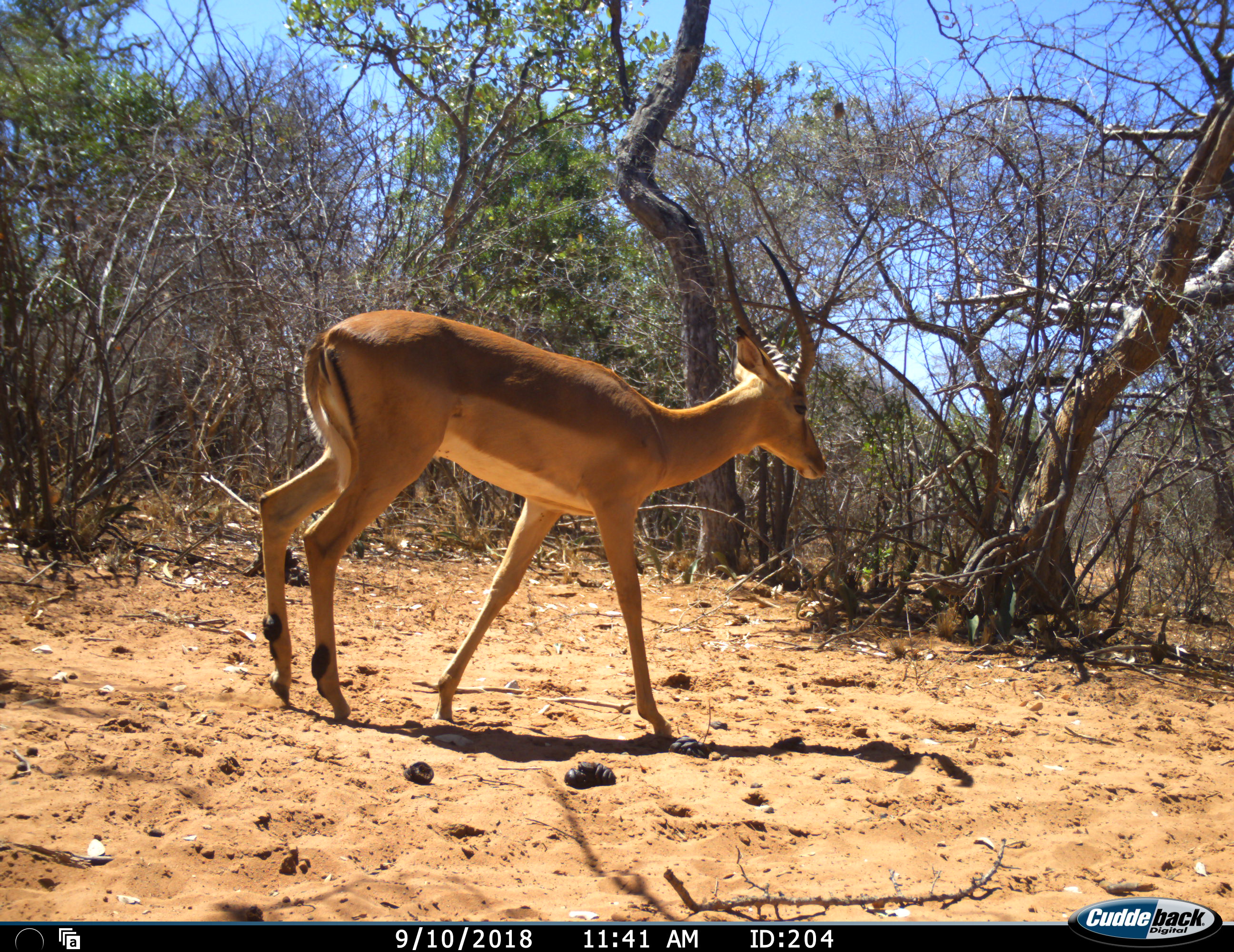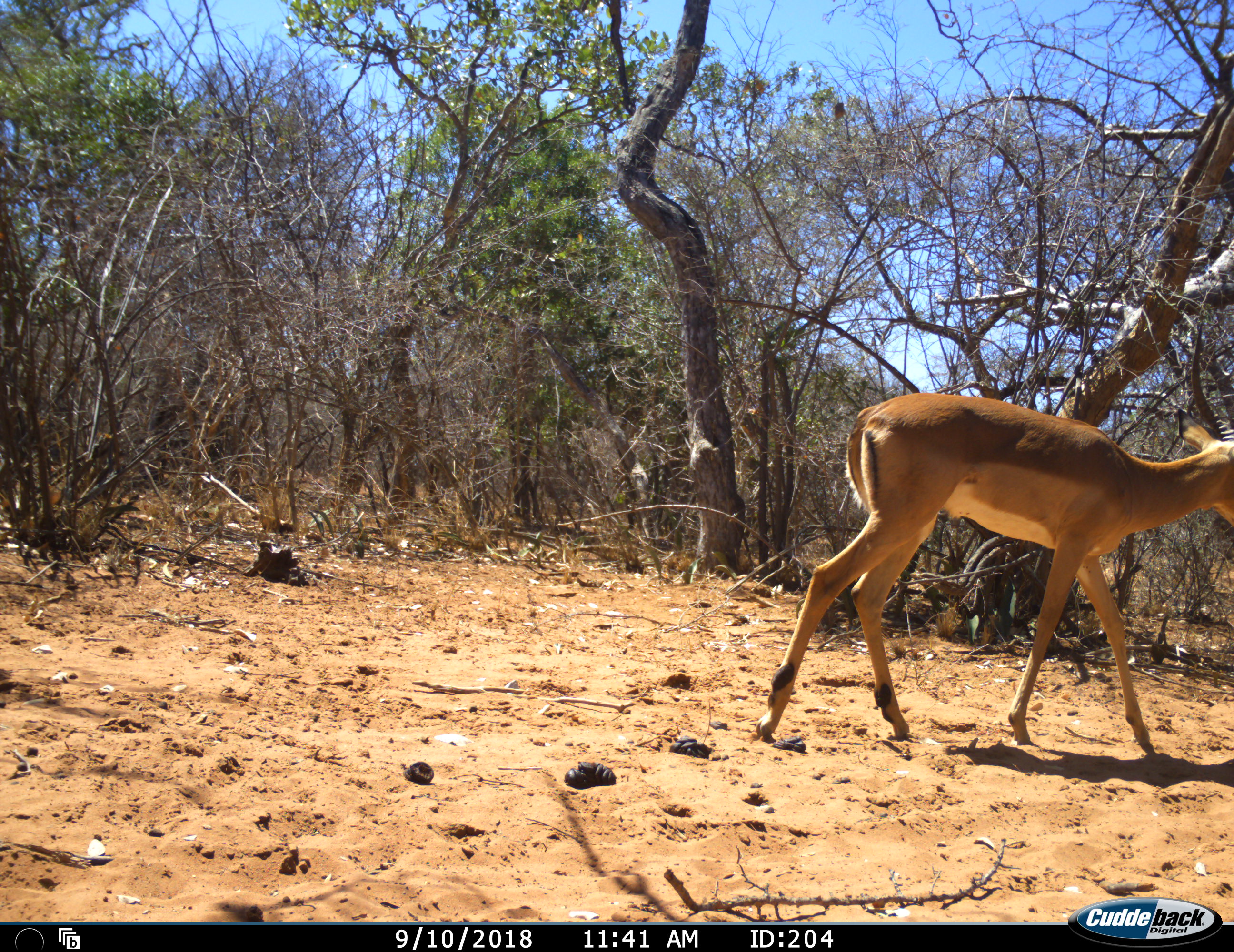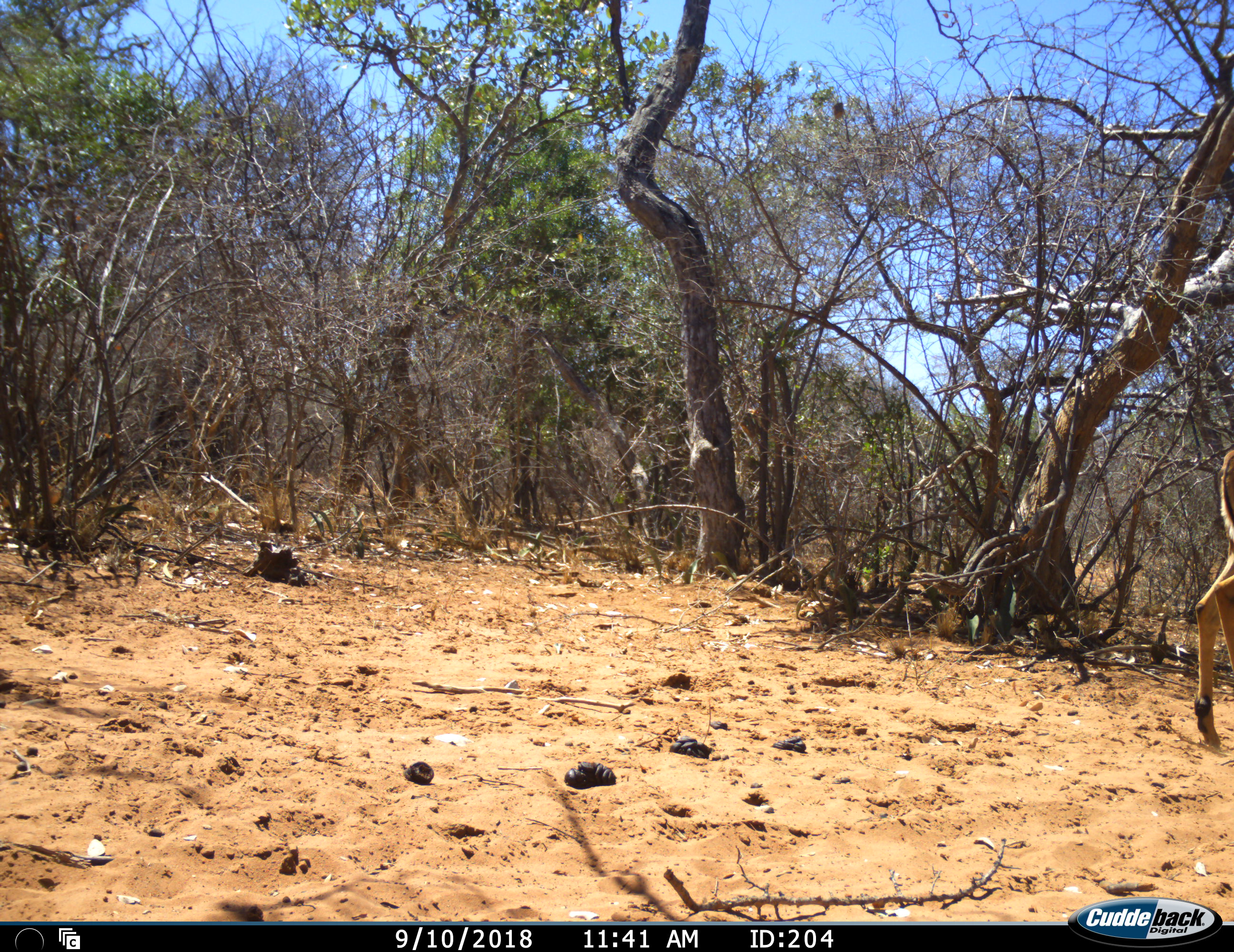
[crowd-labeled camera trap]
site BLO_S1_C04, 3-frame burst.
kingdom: Animalia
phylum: Chordata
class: Mammalia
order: Artiodactyla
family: Bovidae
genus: Aepyceros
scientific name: Aepyceros melampus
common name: impala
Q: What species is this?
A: Impala (Aepyceros melampus).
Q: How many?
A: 1.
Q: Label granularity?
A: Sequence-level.